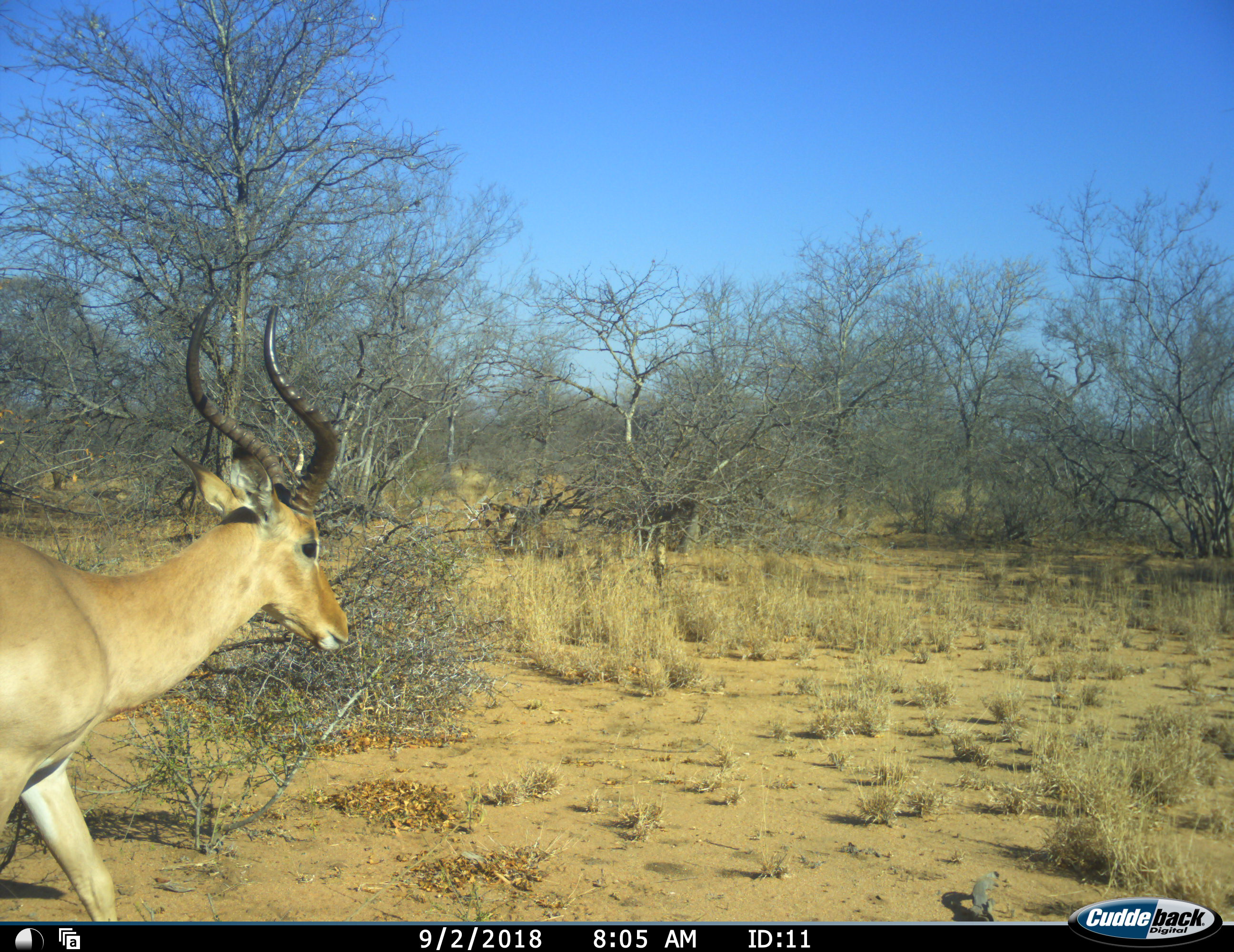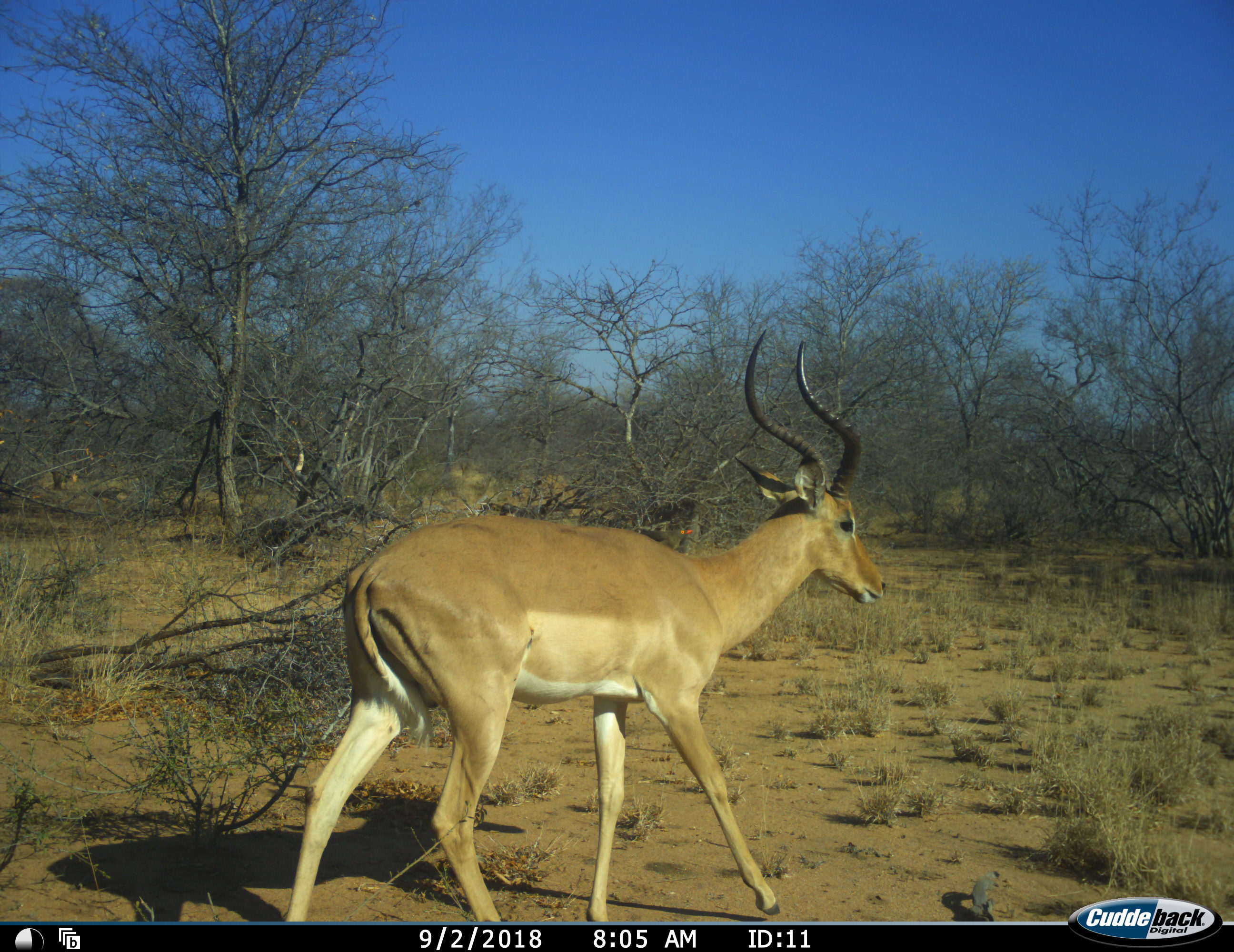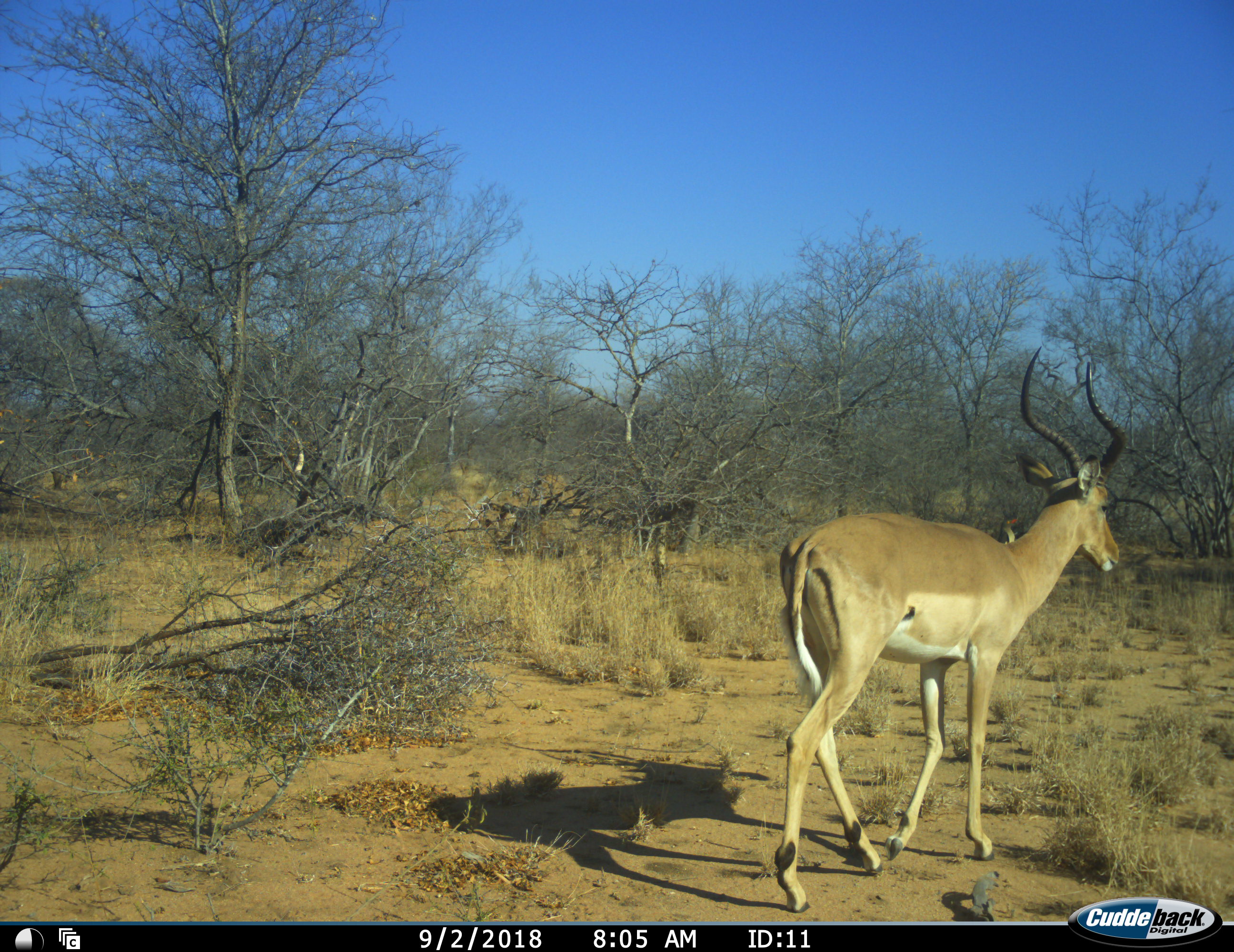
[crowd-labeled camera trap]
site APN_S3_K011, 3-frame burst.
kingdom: Animalia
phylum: Chordata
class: Mammalia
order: Artiodactyla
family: Bovidae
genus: Aepyceros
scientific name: Aepyceros melampus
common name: impala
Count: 1.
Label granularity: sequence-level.